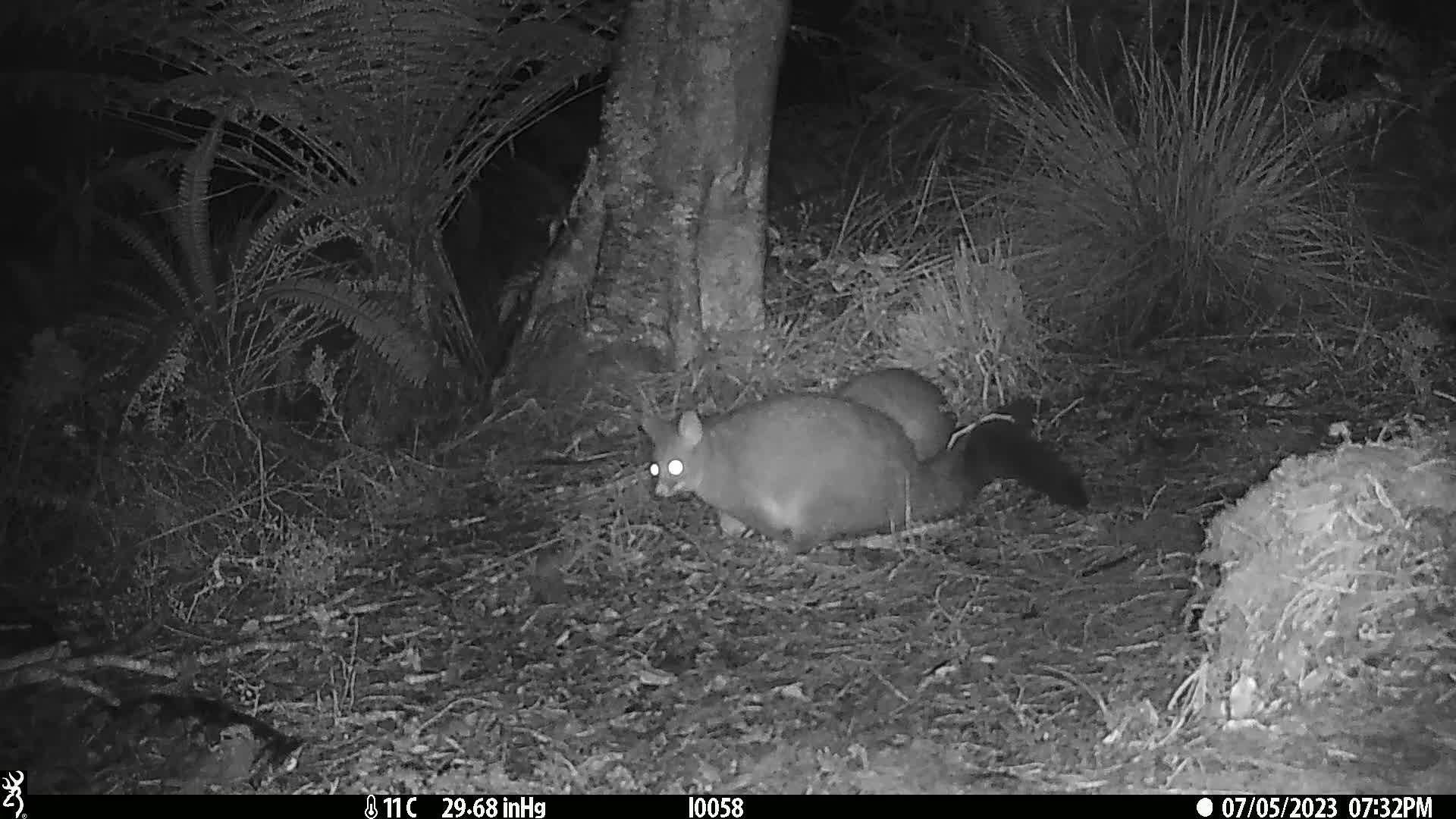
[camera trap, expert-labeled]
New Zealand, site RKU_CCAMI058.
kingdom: Animalia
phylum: Chordata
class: Mammalia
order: Diprotodontia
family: Phalangeridae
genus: Trichosurus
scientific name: Trichosurus vulpecula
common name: common brushtail possum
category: possum